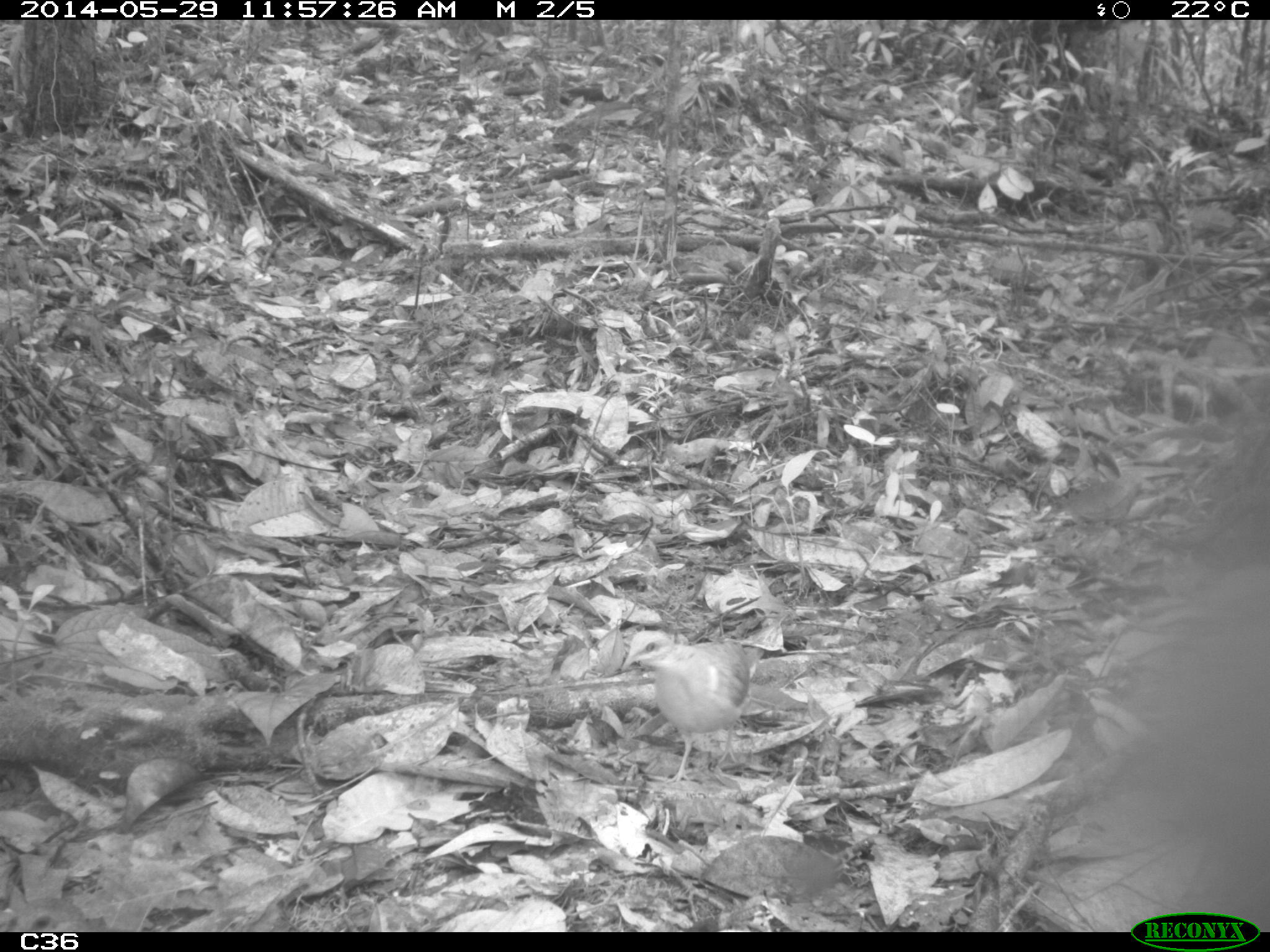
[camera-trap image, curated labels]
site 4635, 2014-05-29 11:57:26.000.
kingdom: Animalia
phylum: Chordata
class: Aves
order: Columbiformes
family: Columbidae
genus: Geotrygon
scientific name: Geotrygon montana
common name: ruddy quail-dove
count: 2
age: adult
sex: female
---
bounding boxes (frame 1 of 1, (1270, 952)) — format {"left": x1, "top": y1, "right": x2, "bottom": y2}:
geotrygon montana: {"left": 1124, "top": 402, "right": 1268, "bottom": 932}